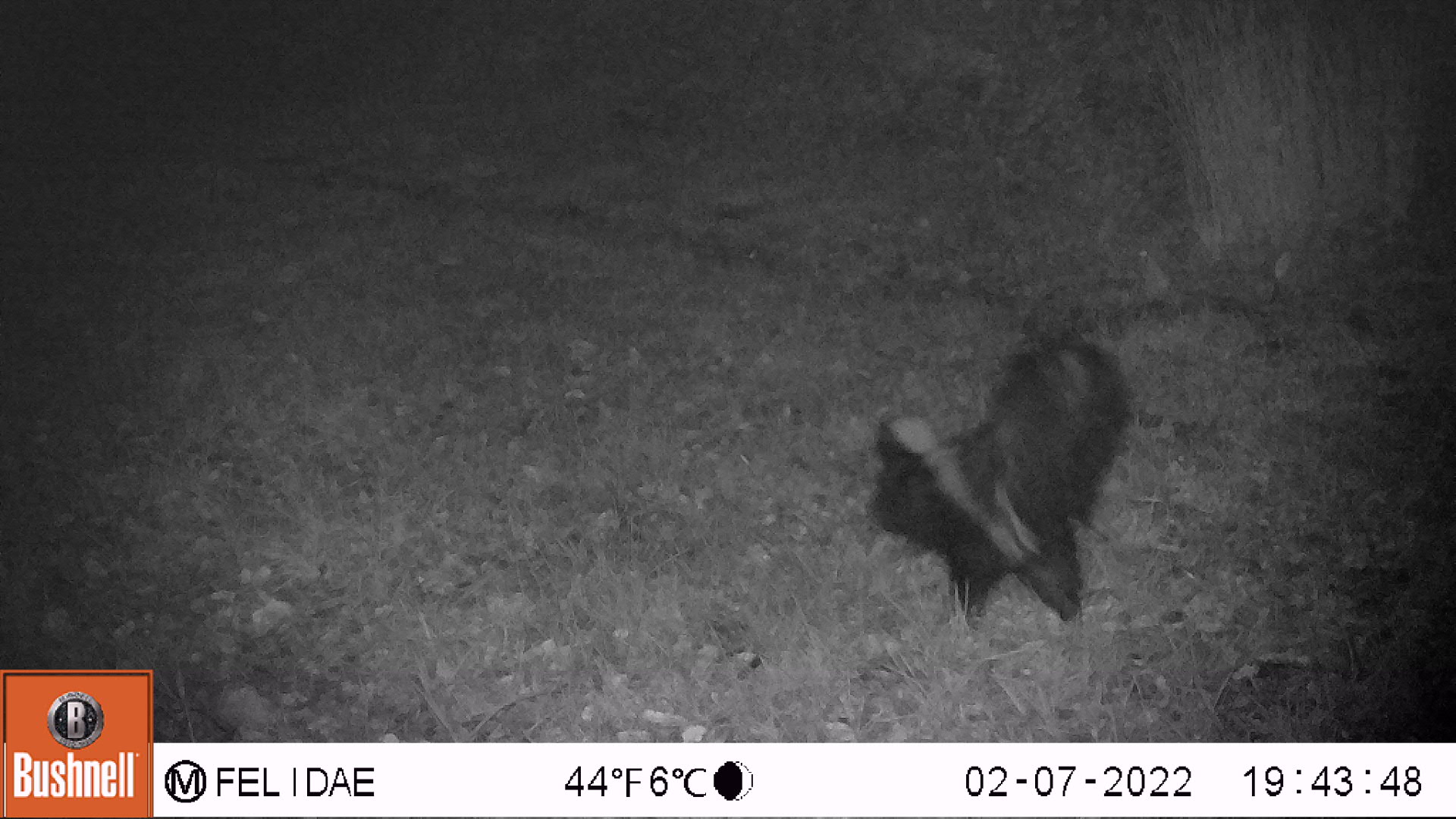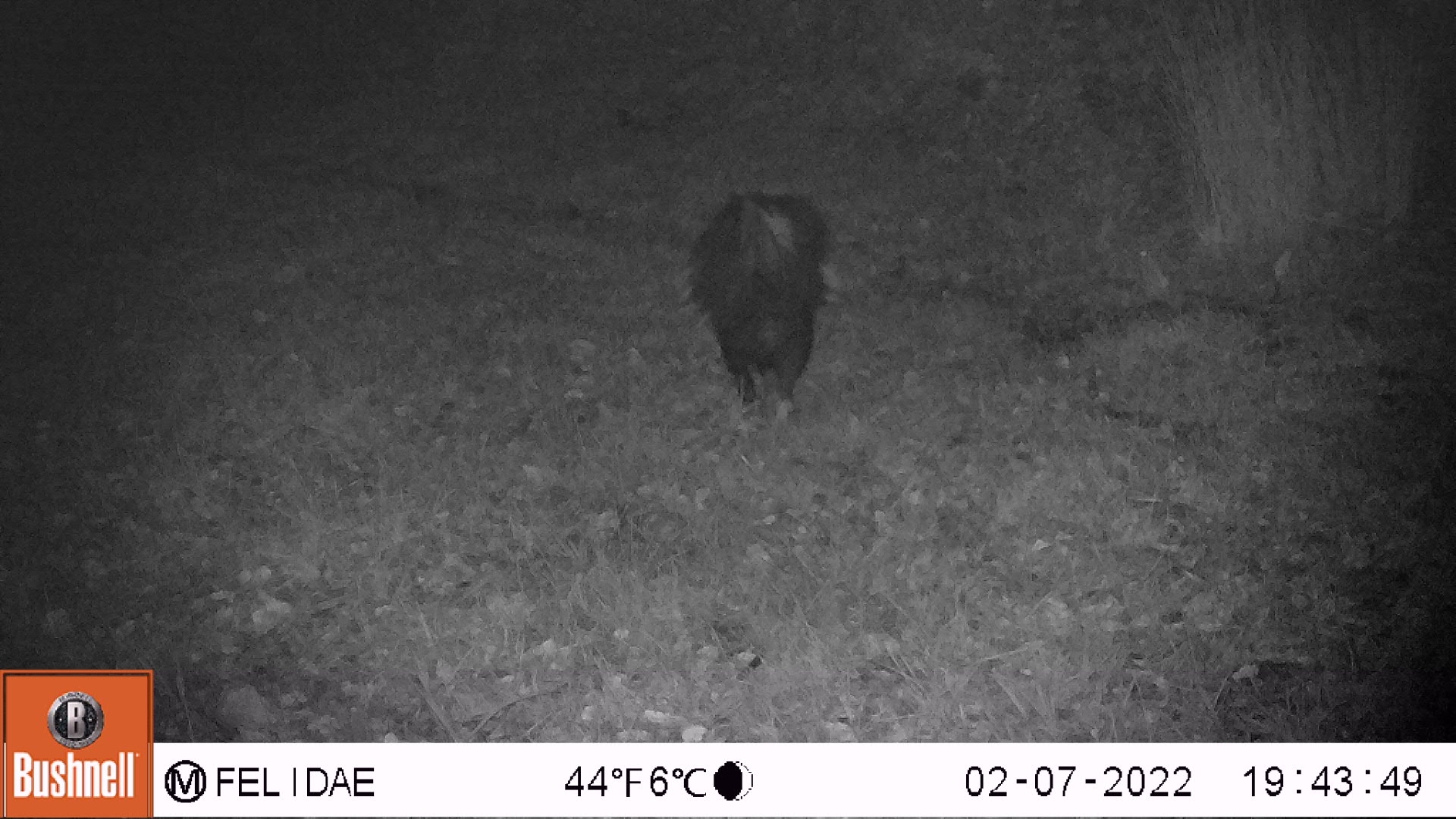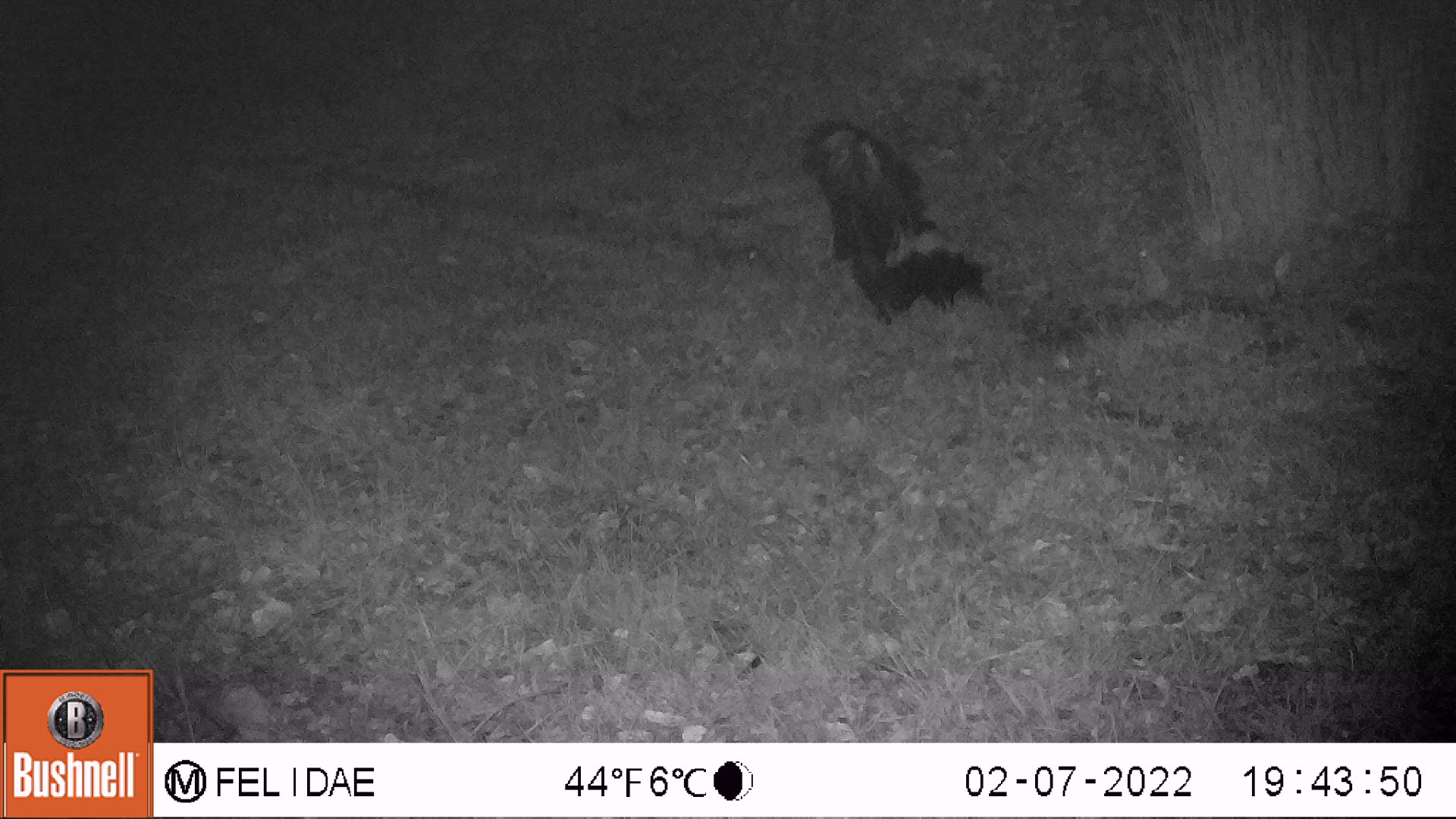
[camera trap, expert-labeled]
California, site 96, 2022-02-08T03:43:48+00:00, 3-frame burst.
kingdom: Animalia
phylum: Chordata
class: Mammalia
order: Carnivora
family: Mephitidae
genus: Mephitis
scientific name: Mephitis mephitis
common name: striped skunk